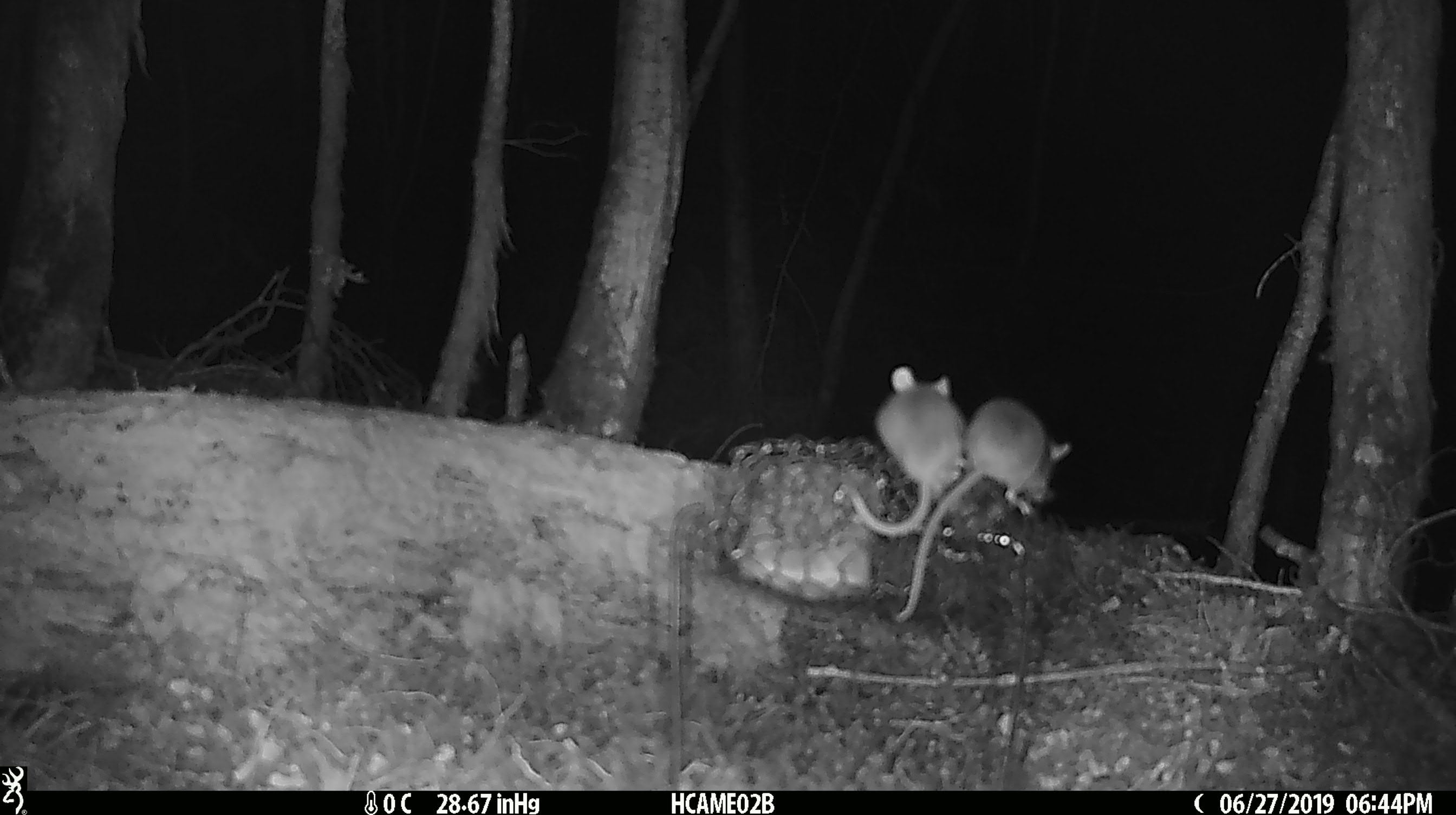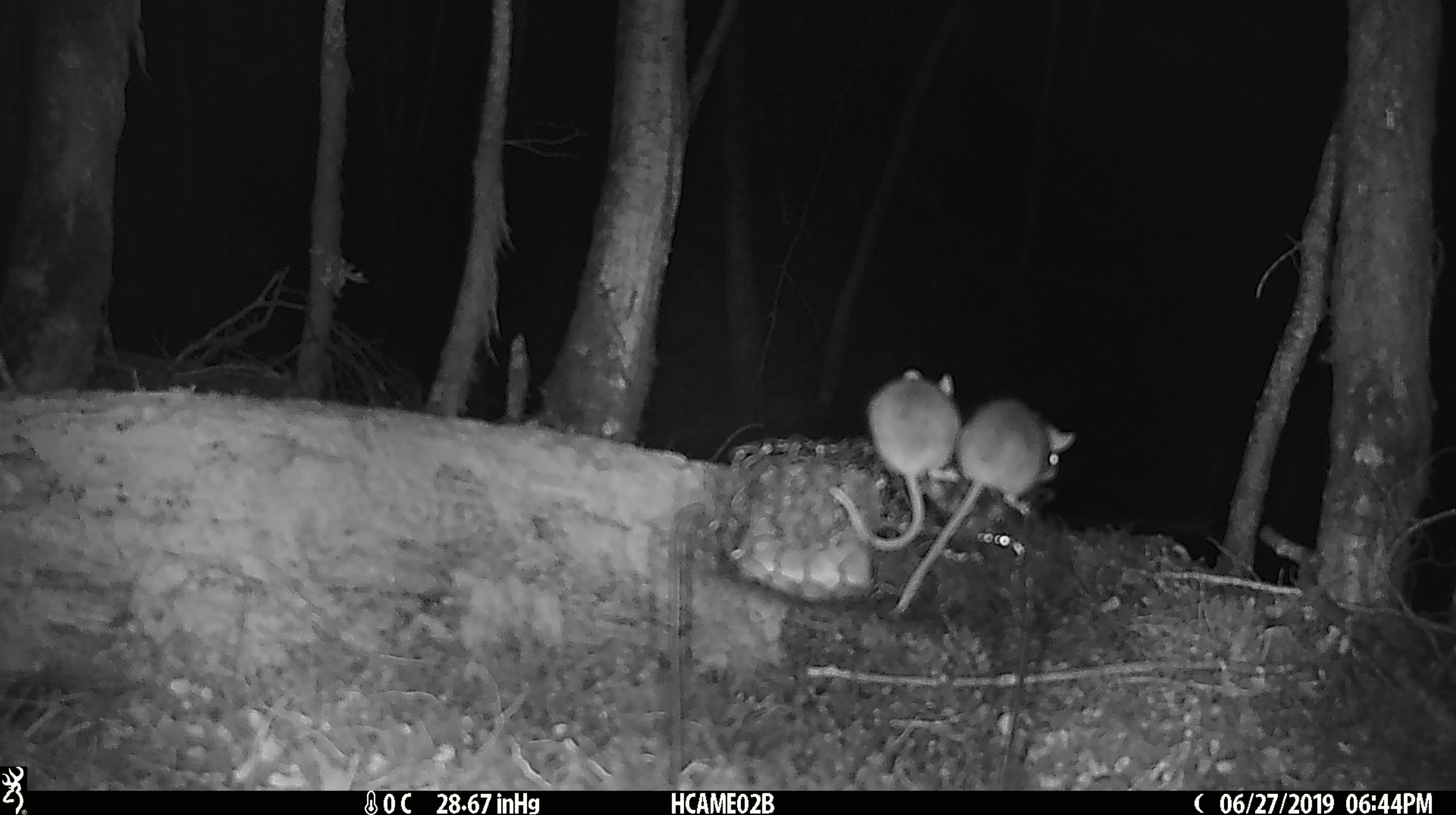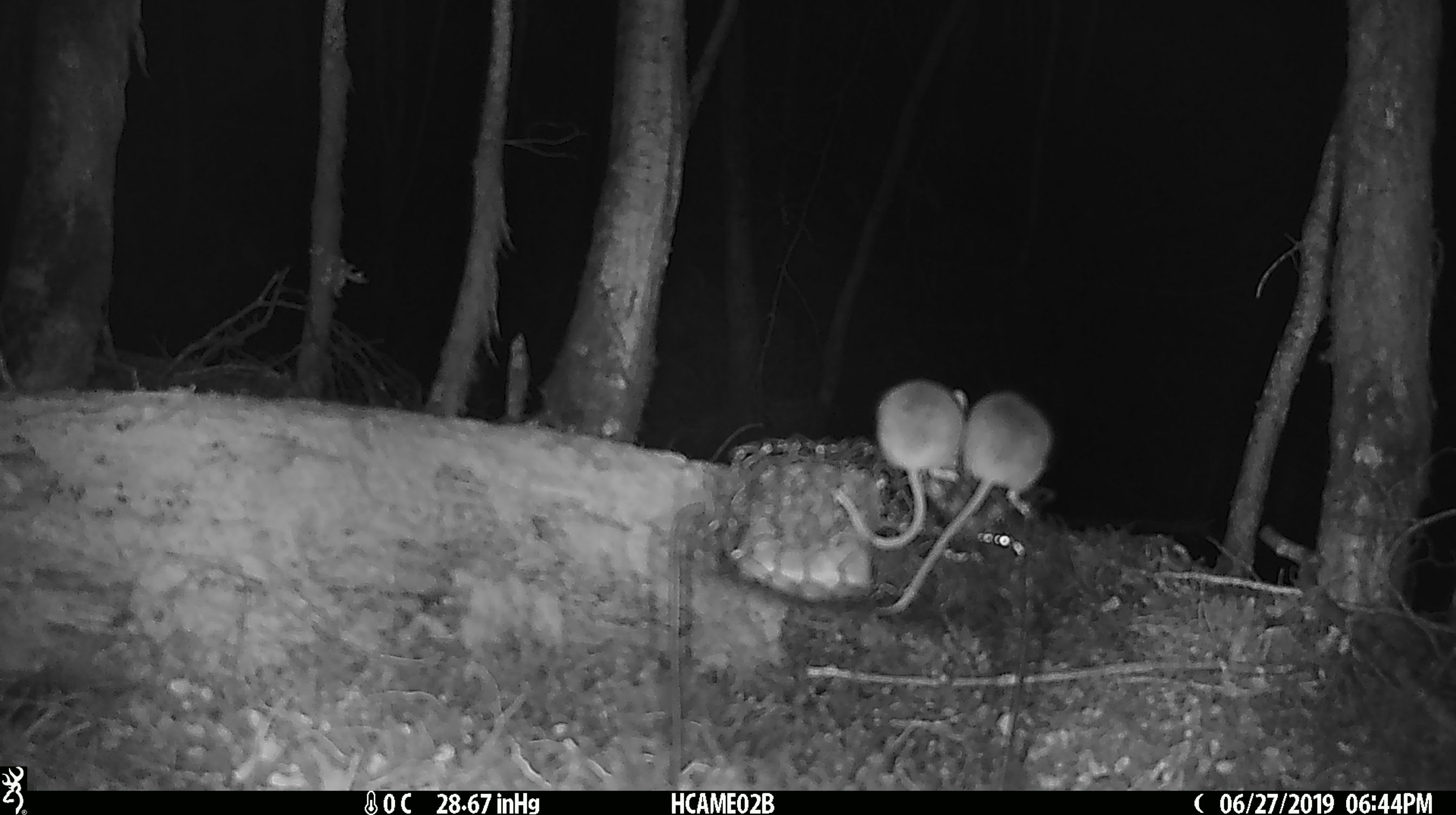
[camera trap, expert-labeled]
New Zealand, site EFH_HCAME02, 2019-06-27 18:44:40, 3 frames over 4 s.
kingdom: Animalia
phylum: Chordata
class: Mammalia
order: Rodentia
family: Muridae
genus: Mus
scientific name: Mus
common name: mouse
Mouse (Mus).